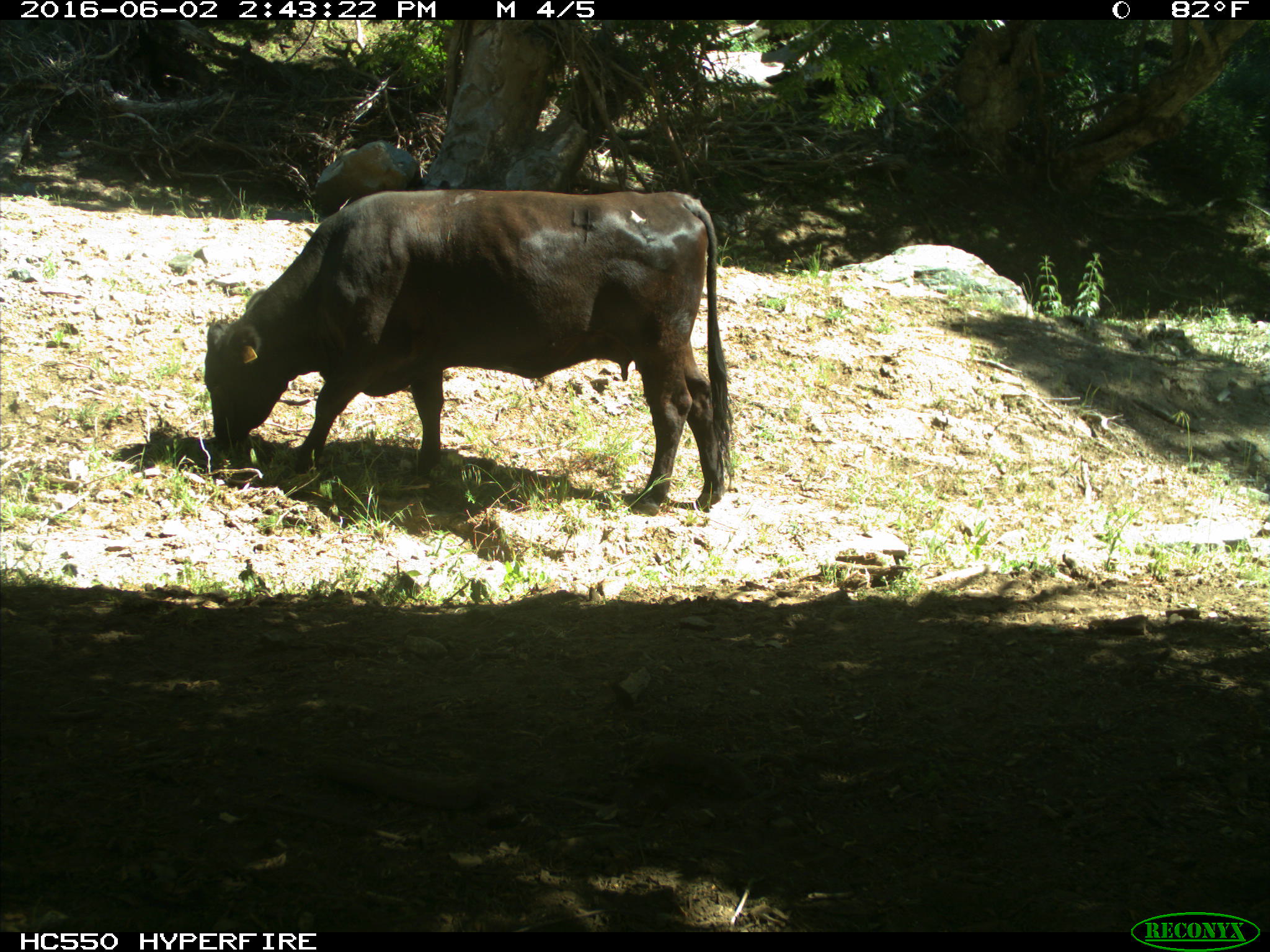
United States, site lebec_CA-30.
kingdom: Animalia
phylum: Chordata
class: Mammalia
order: Artiodactyla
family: Bovidae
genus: Bos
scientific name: Bos taurus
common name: domestic cow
Bos taurus (domestic cow).